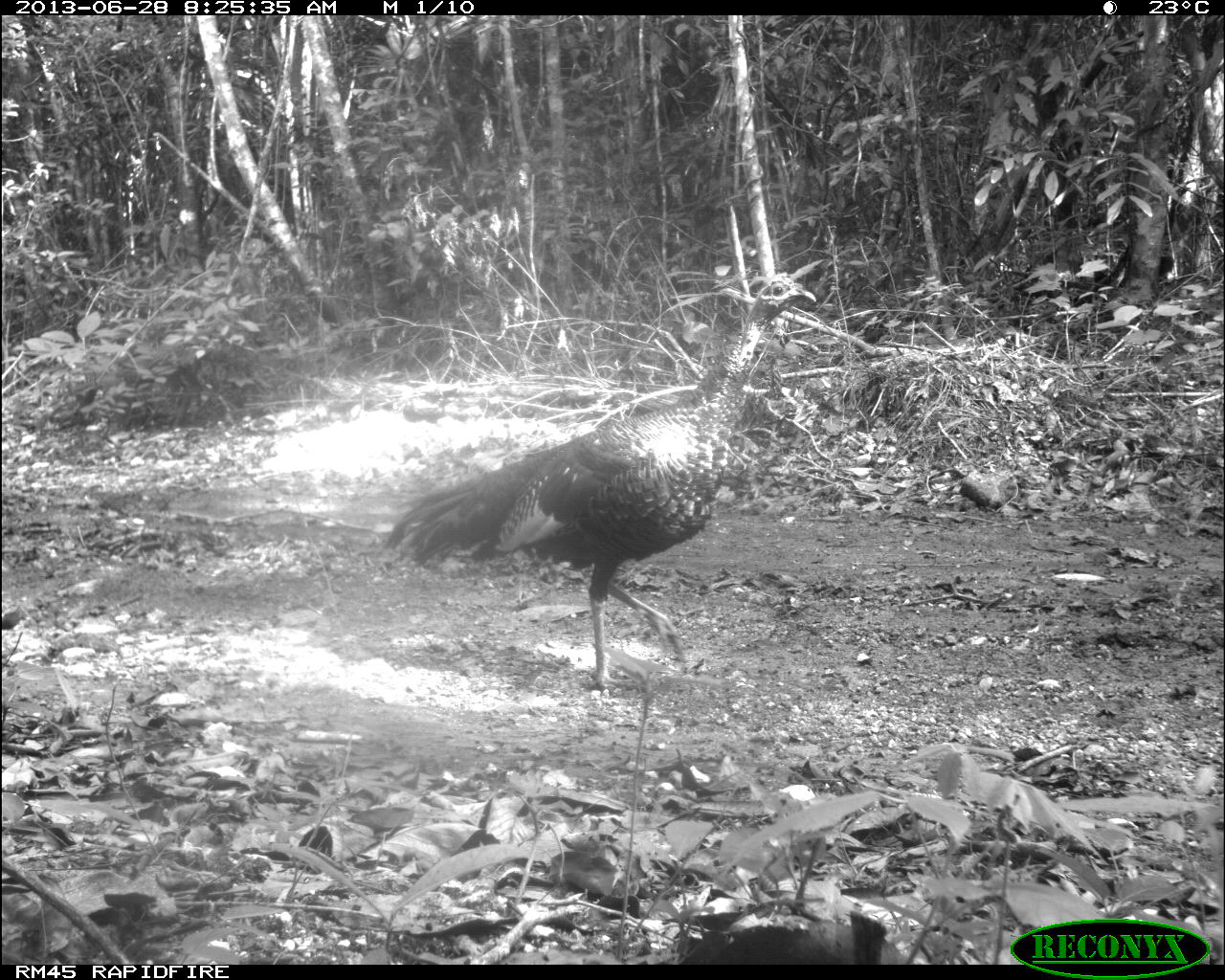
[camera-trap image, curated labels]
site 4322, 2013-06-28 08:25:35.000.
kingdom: Animalia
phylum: Chordata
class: Aves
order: Galliformes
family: Phasianidae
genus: Meleagris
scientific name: Meleagris ocellata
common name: ocellated turkey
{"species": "Meleagris ocellata (ocellated turkey)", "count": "1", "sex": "male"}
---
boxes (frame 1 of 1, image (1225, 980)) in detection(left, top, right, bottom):
meleagris ocellata: detection(380, 273, 817, 693)